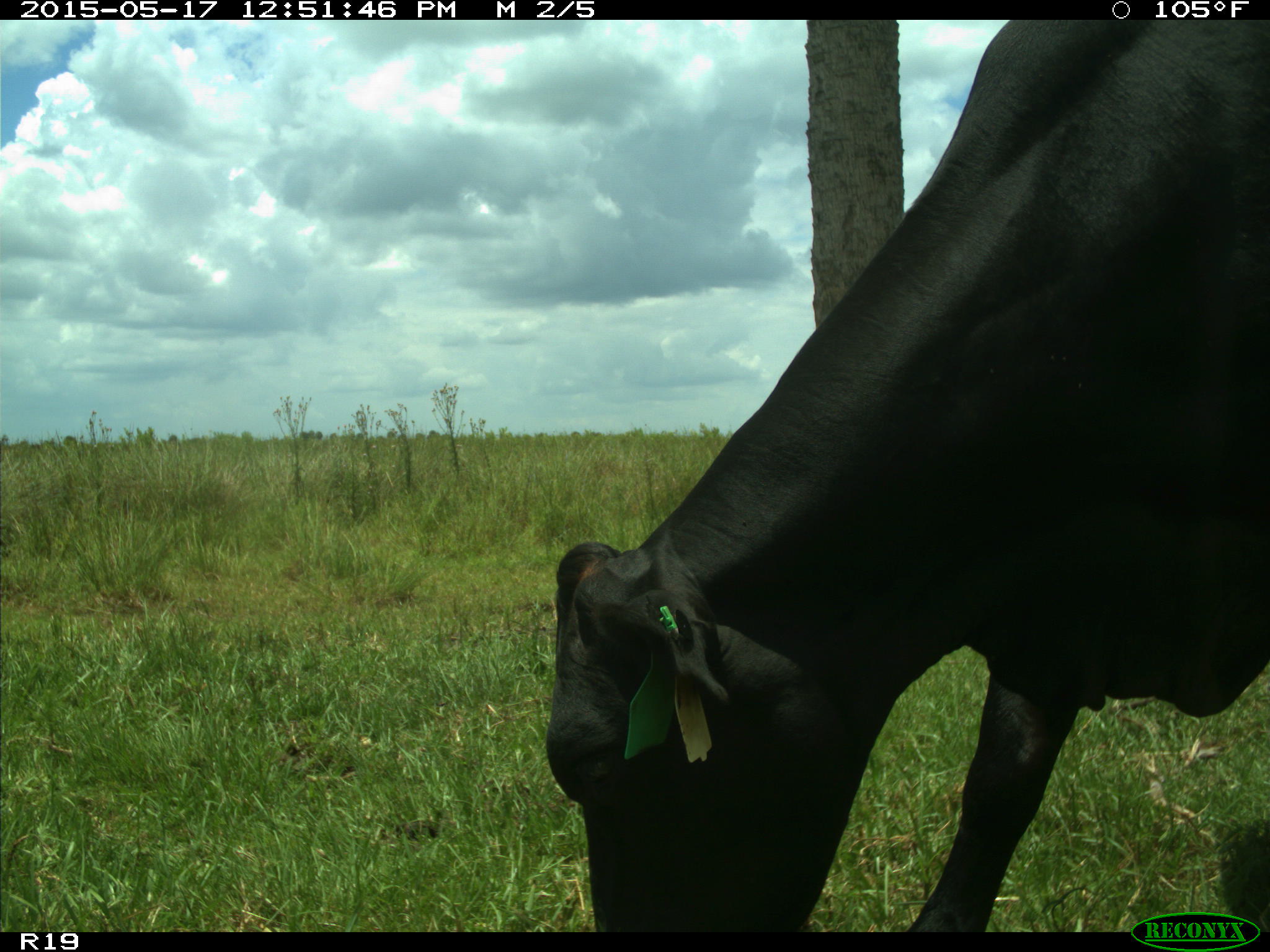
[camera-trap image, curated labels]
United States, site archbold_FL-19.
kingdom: Animalia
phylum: Chordata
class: Mammalia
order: Artiodactyla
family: Bovidae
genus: Bos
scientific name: Bos taurus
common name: domestic cow